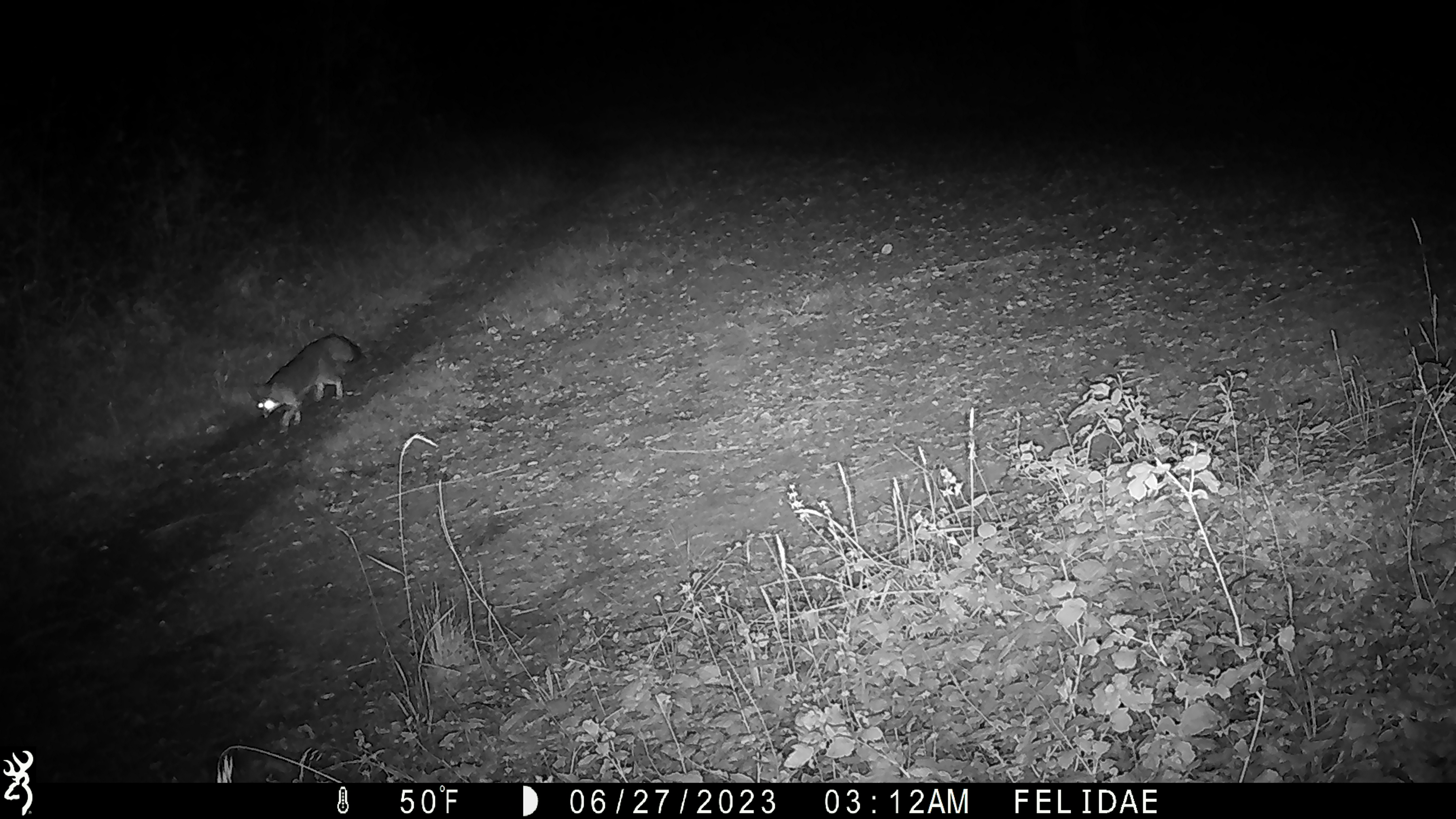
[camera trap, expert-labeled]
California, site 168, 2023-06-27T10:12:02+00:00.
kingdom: Animalia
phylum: Chordata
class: Mammalia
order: Carnivora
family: Canidae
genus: Urocyon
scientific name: Urocyon cinereoargenteus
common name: gray fox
Gray fox (Urocyon cinereoargenteus).